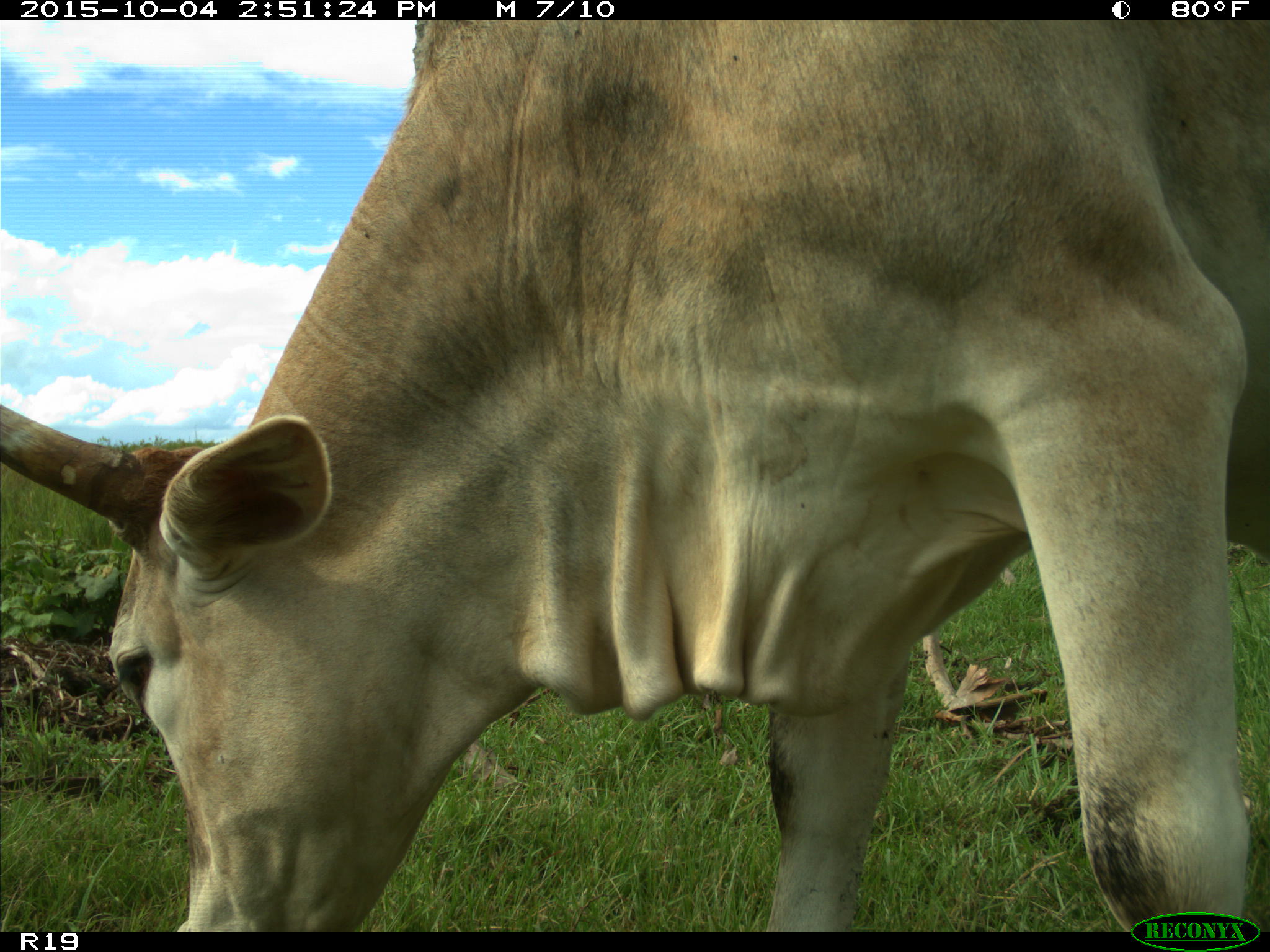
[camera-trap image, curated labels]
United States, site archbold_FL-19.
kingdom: Animalia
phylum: Chordata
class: Mammalia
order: Artiodactyla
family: Bovidae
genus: Bos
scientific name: Bos taurus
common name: domestic cow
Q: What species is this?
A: Bos taurus (domestic cow).